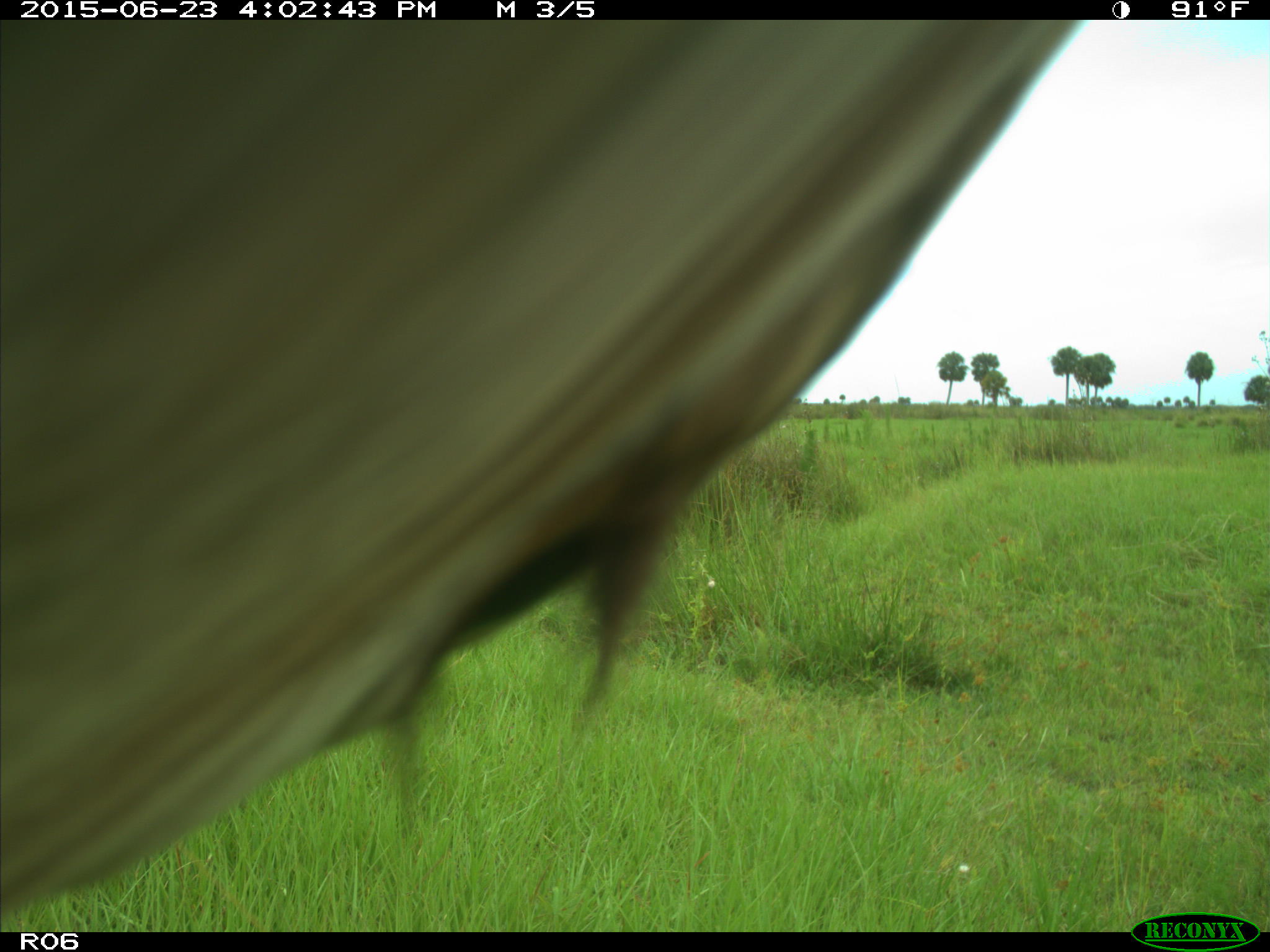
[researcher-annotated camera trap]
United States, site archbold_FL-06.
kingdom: Animalia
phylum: Chordata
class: Mammalia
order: Artiodactyla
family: Bovidae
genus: Bos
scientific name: Bos taurus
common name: domestic cow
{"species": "Bos taurus (domestic cow)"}